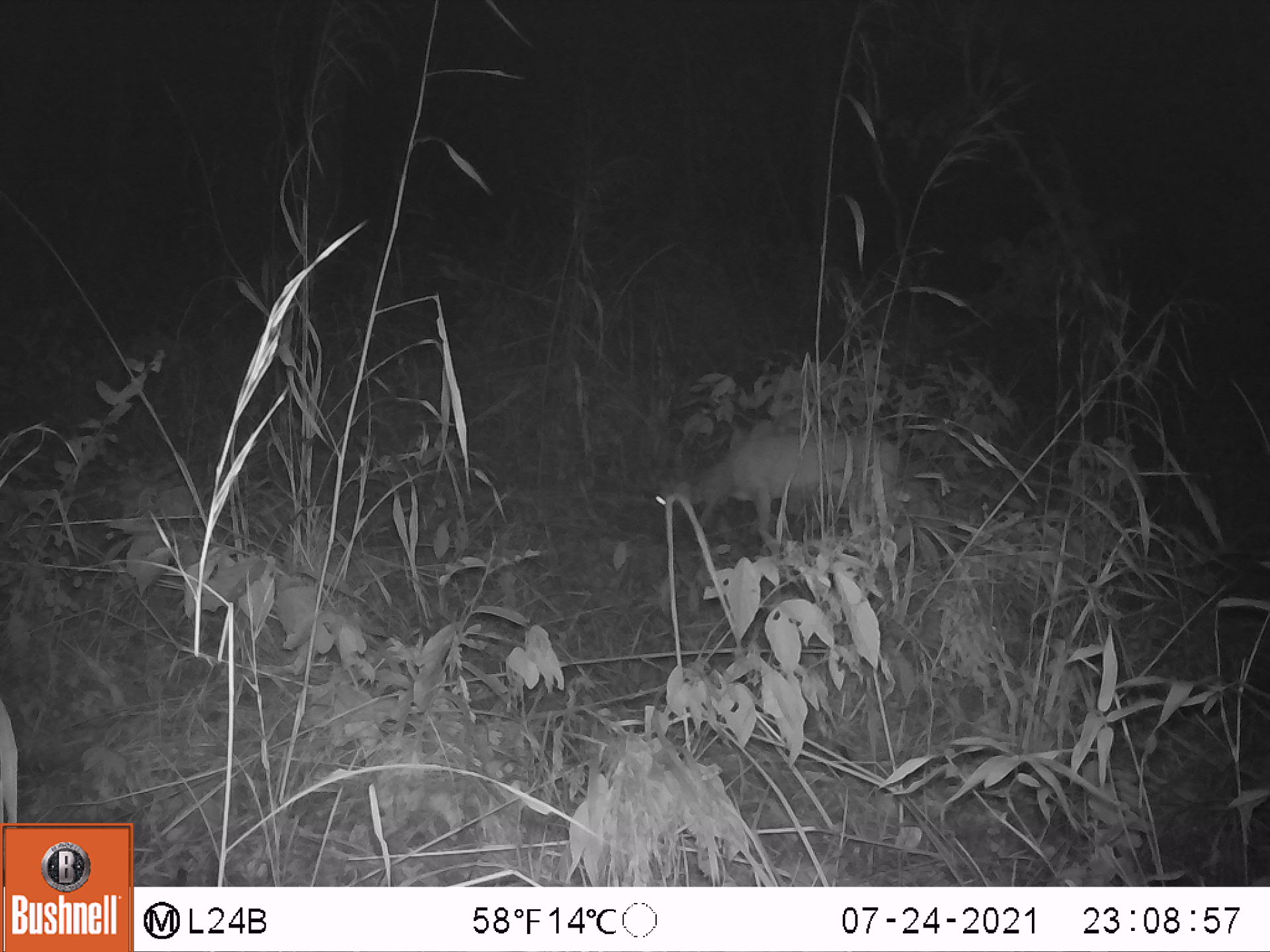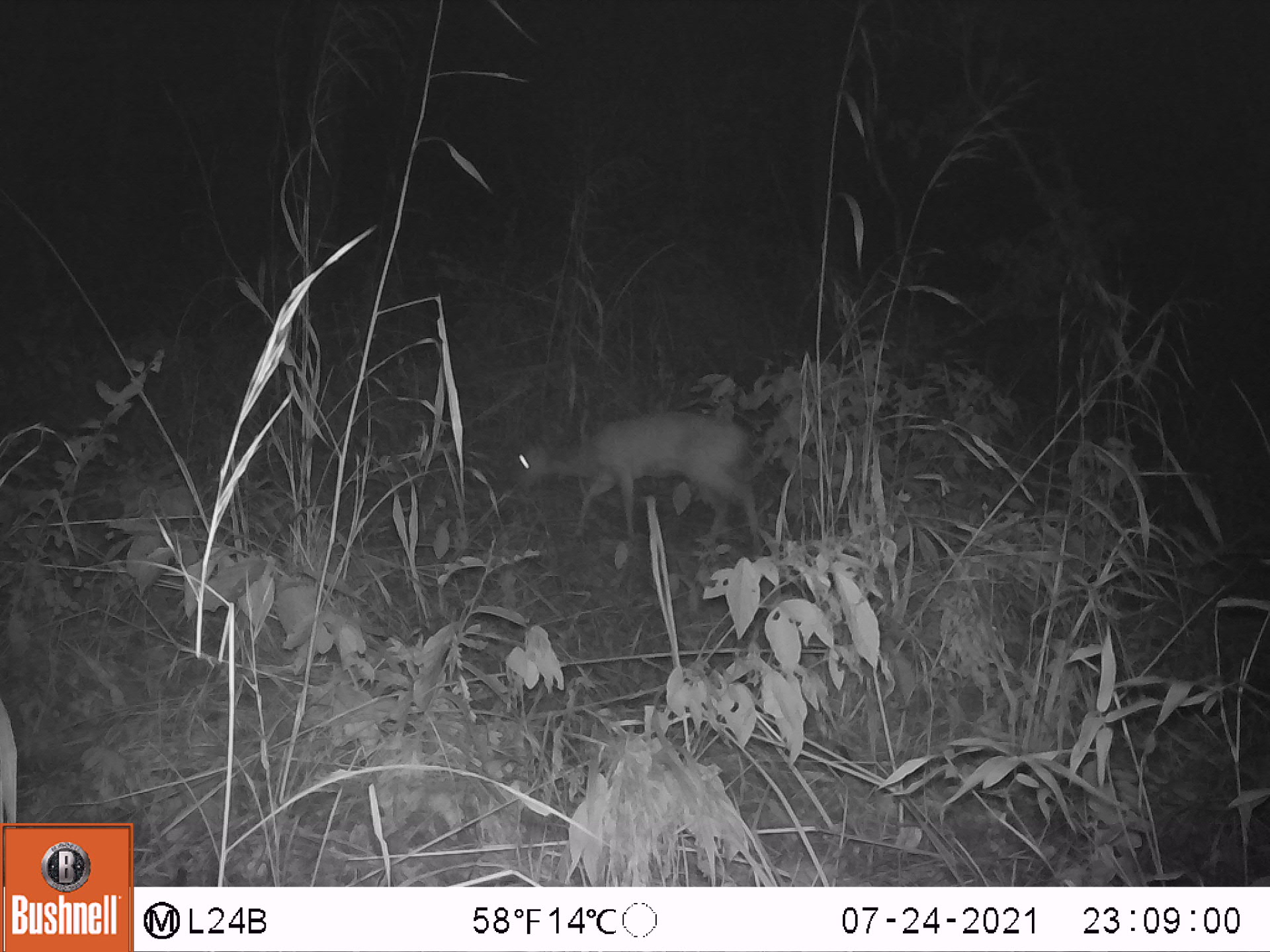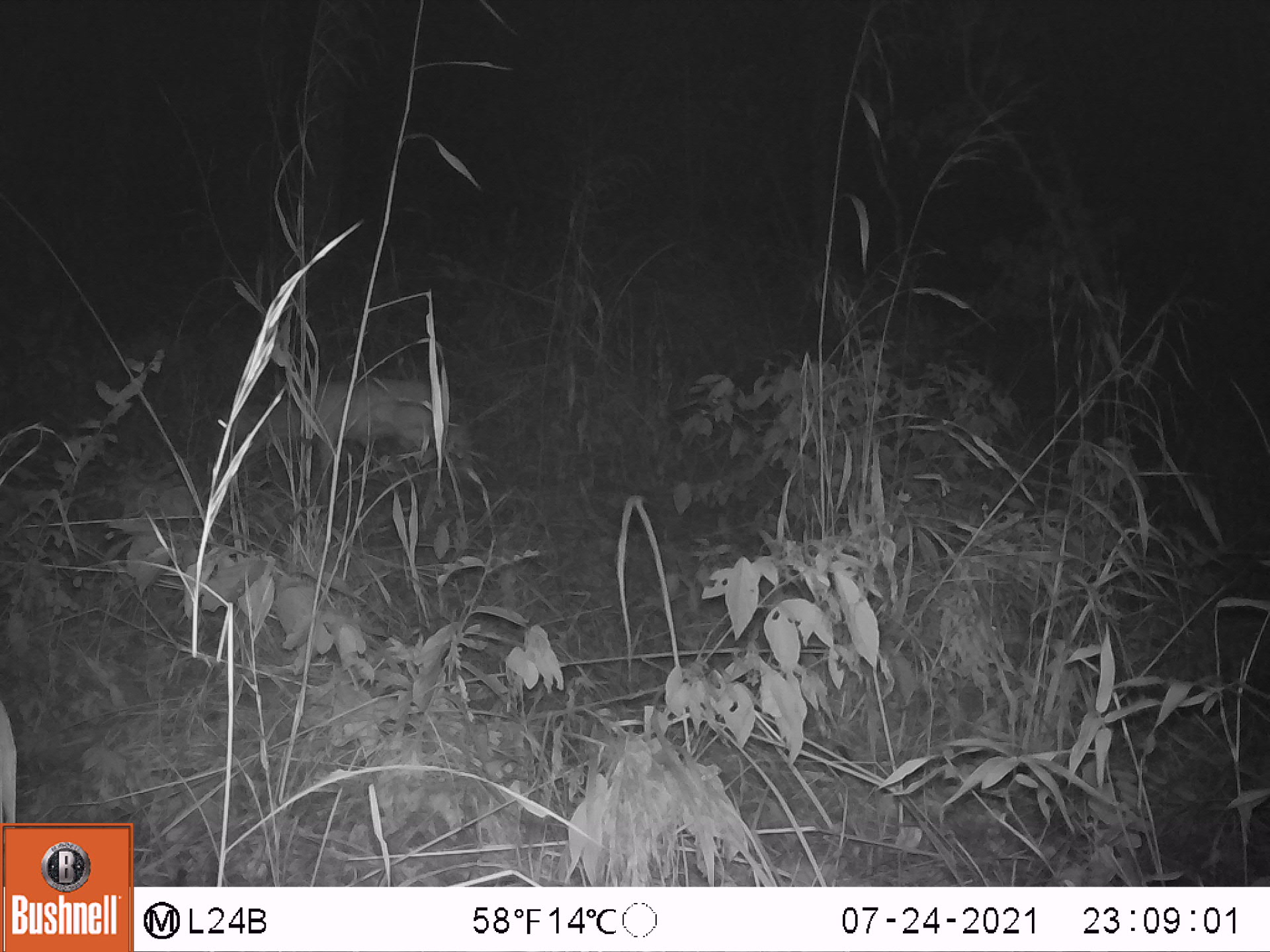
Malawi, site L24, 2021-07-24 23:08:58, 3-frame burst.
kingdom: Animalia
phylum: Chordata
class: Mammalia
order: Artiodactyla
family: Bovidae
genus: Sylvicapra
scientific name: Sylvicapra grimmia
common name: common duiker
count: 1